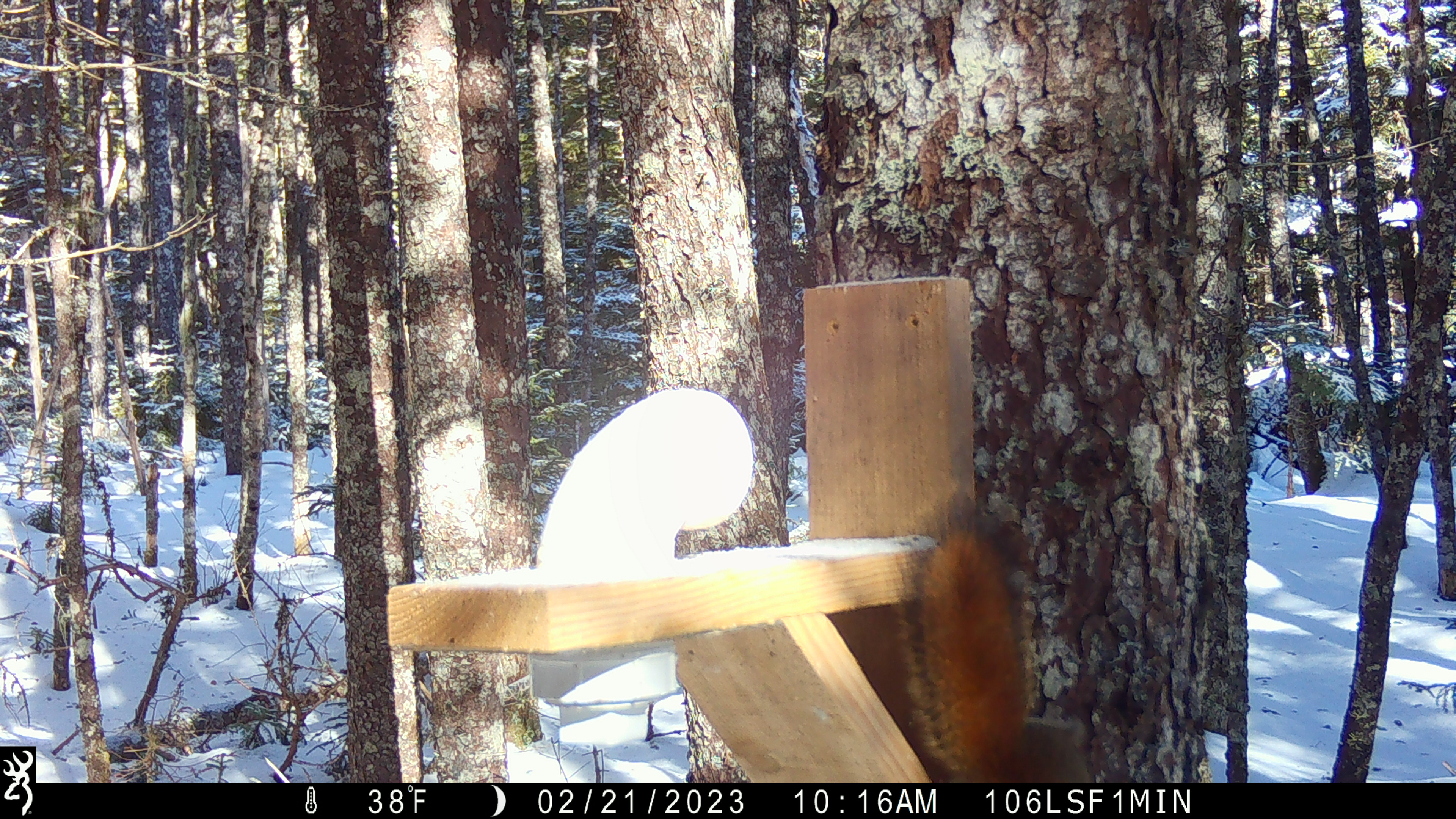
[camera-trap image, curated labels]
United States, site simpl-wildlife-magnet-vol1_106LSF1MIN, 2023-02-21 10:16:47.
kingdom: Animalia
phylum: Chordata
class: Mammalia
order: Rodentia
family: Sciuridae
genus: Tamiasciurus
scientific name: Tamiasciurus hudsonicus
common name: red squirrel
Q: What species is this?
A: Red squirrel (Tamiasciurus hudsonicus).